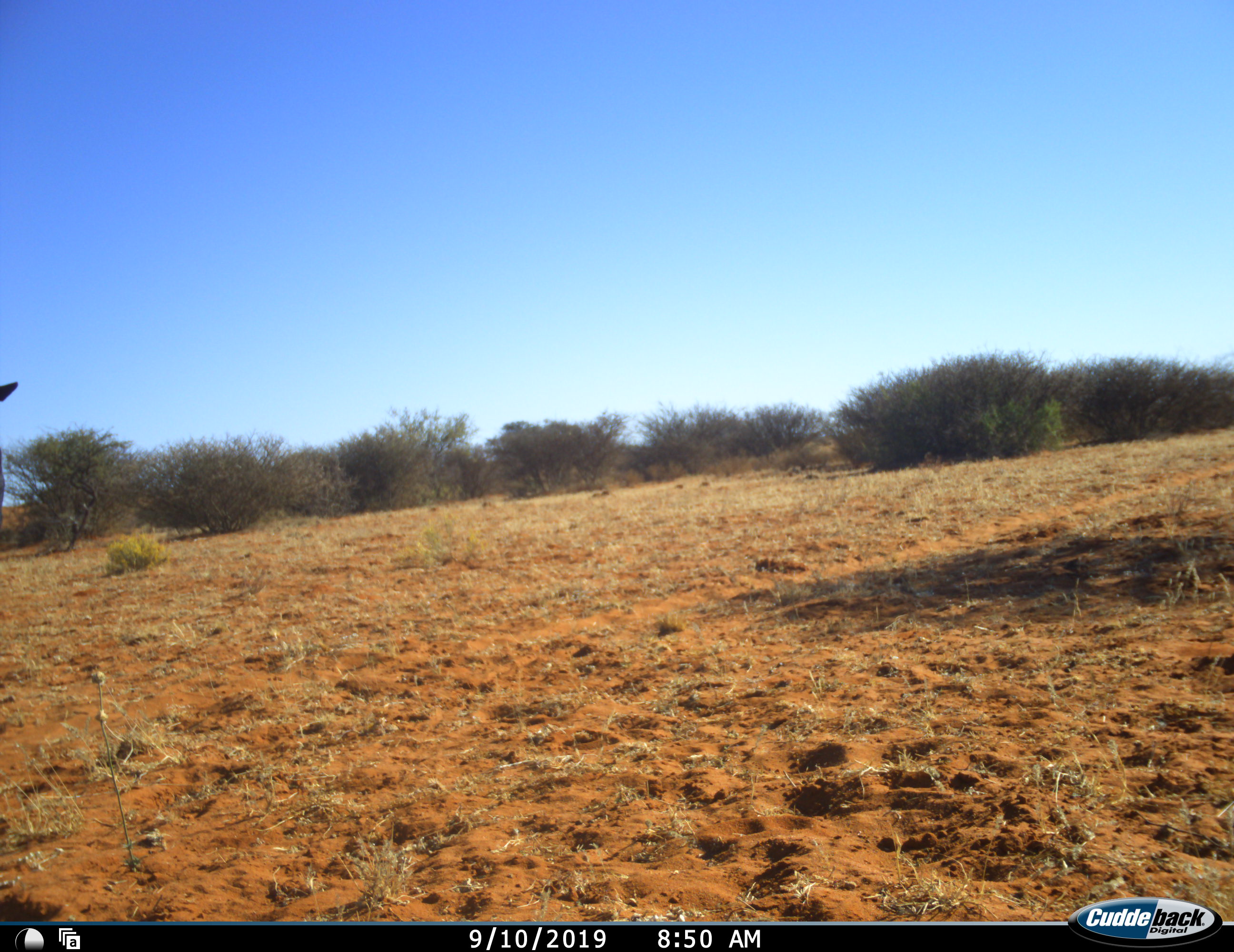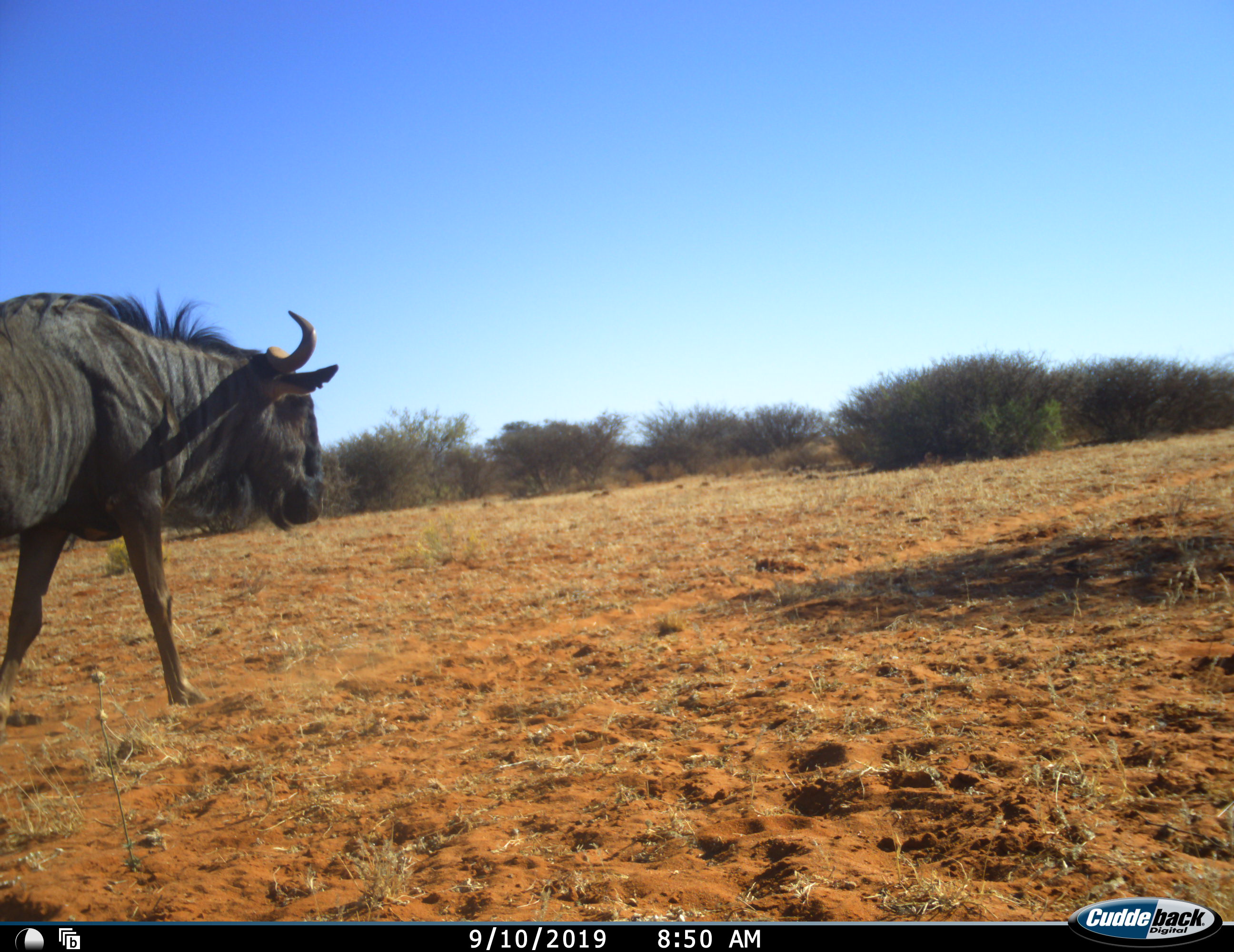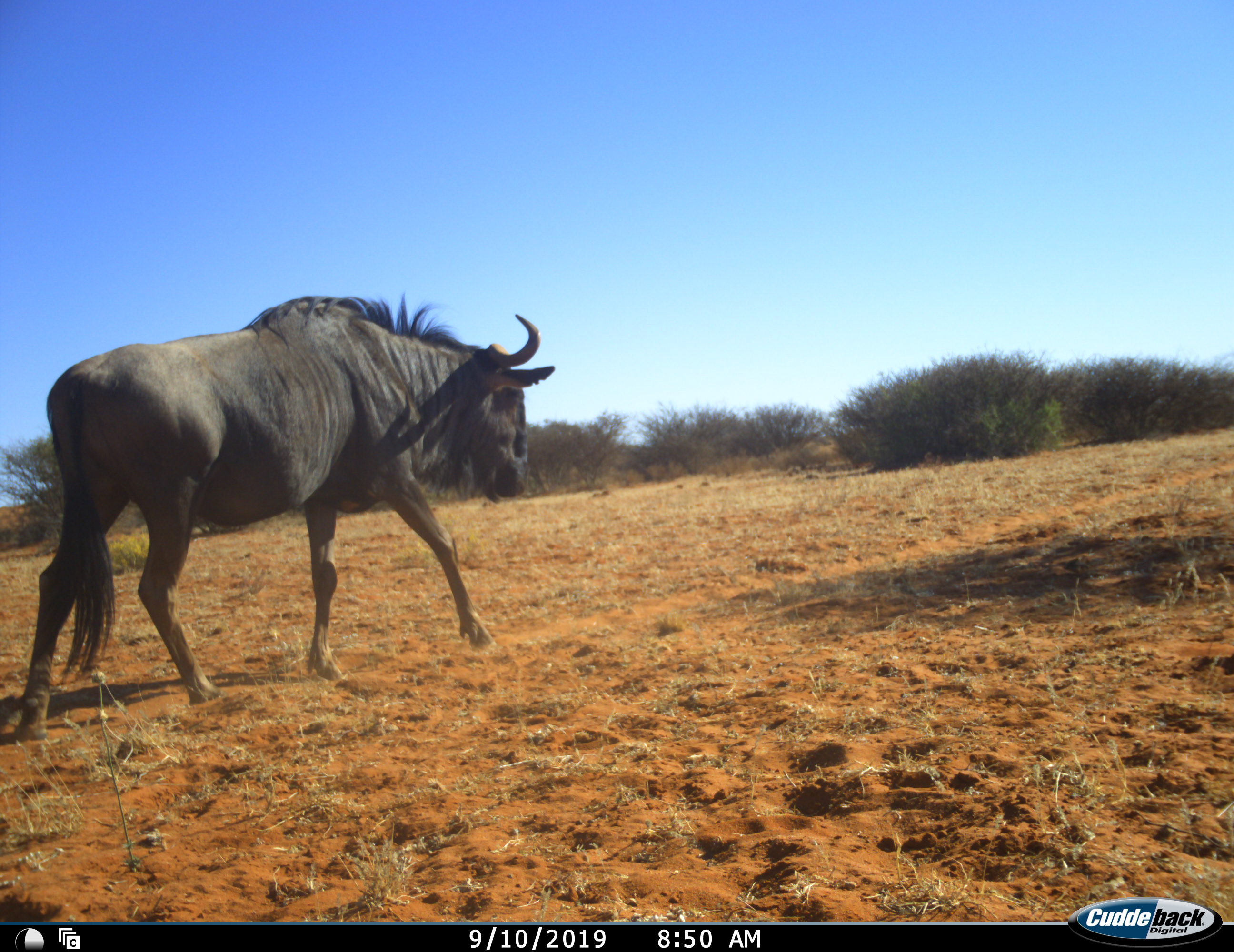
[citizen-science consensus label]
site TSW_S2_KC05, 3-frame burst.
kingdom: Animalia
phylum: Chordata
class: Mammalia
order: Artiodactyla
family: Bovidae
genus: Connochaetes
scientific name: Connochaetes taurinus taurinus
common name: blue wildebeest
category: wildebeestblue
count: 1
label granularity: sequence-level